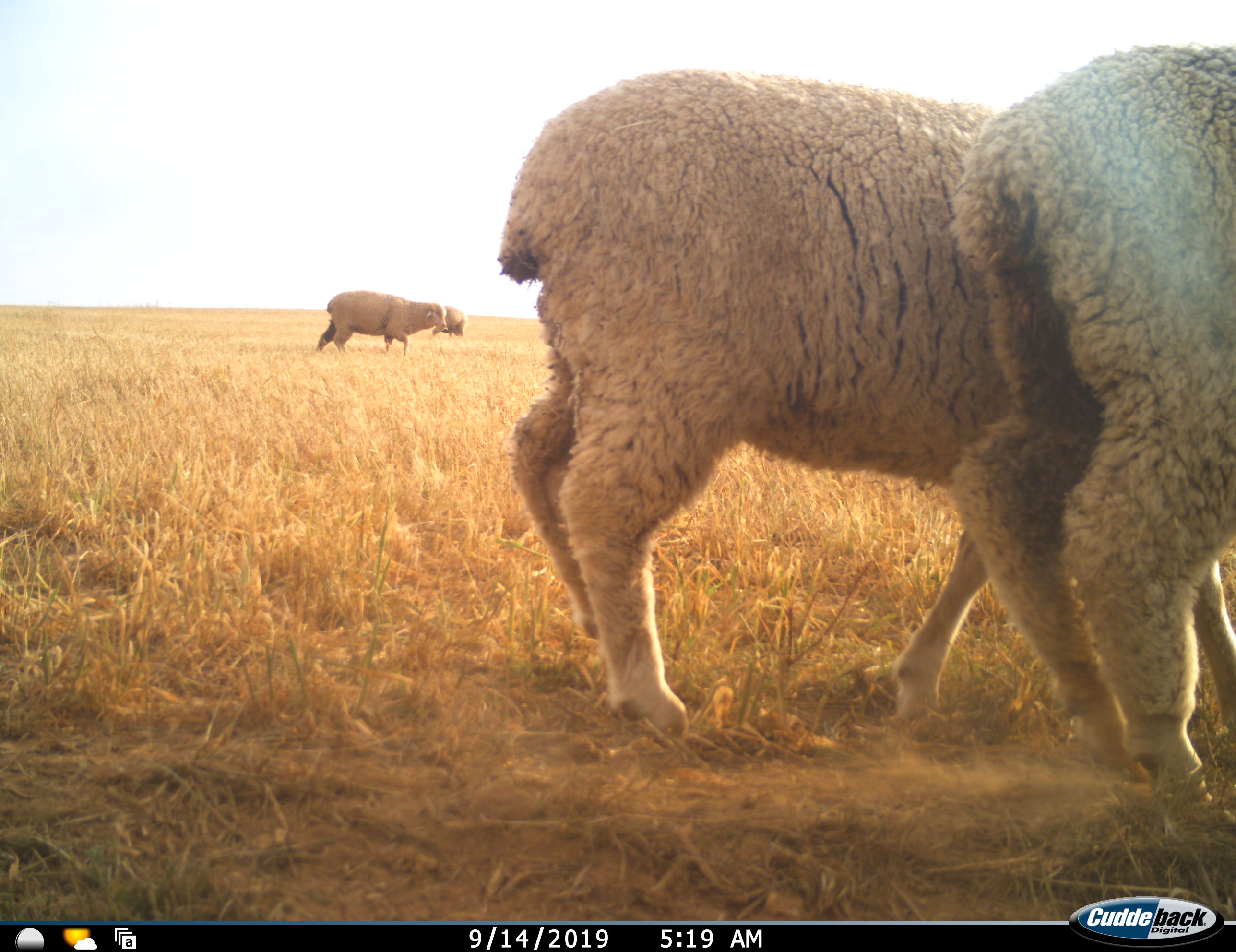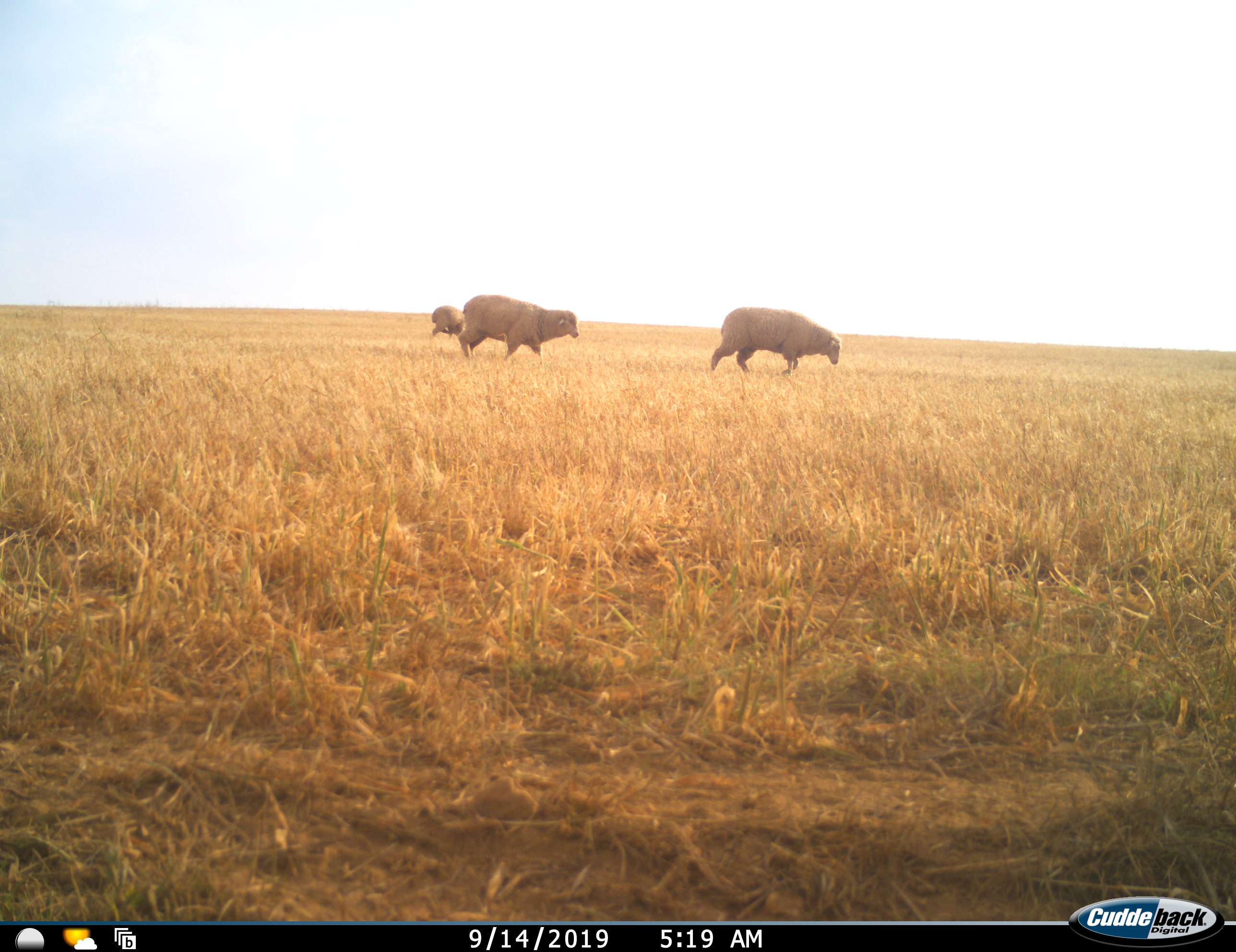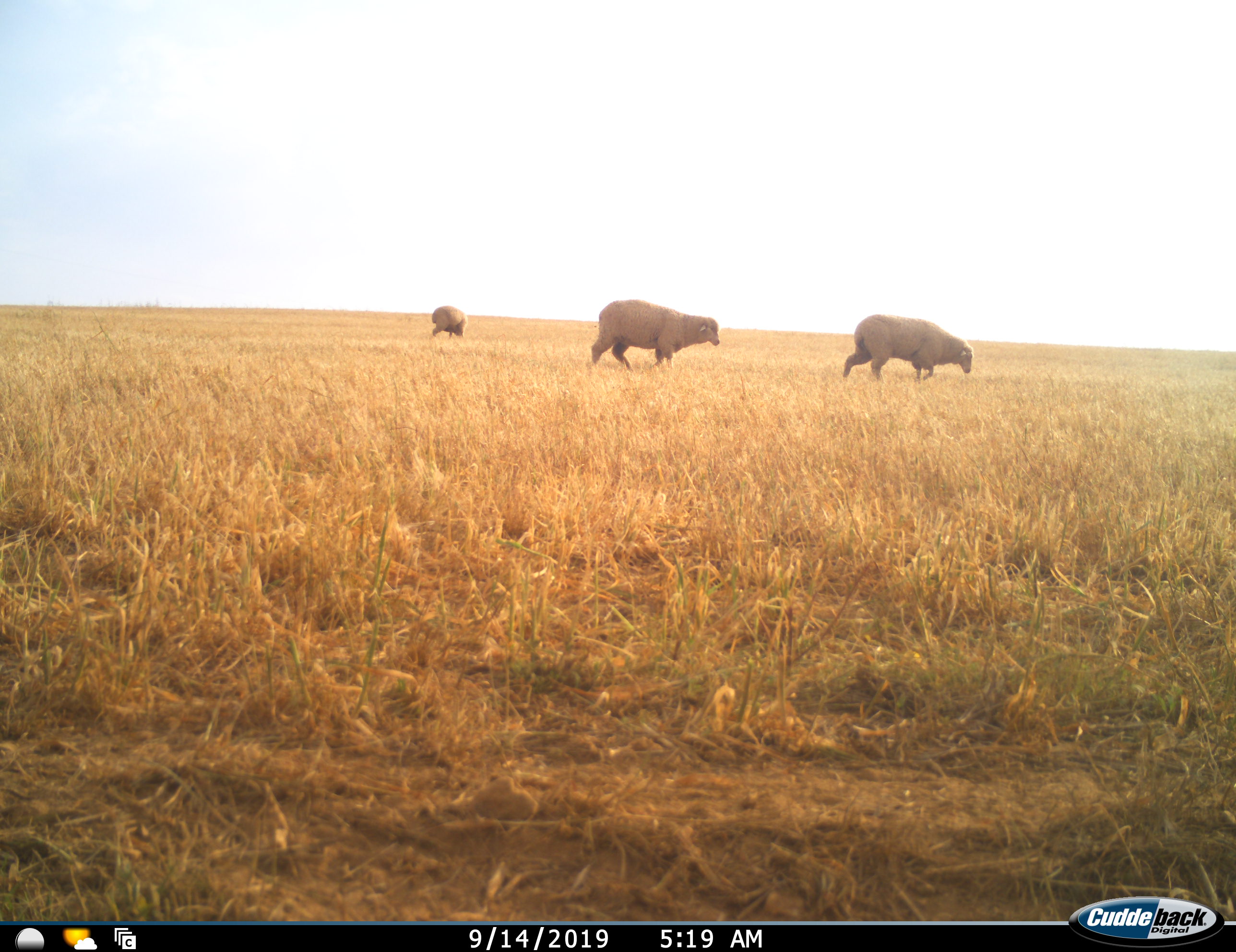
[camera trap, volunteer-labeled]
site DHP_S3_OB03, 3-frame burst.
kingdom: Animalia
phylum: Chordata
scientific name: Vertebrata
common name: domestic animal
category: domesticanimal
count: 5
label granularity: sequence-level